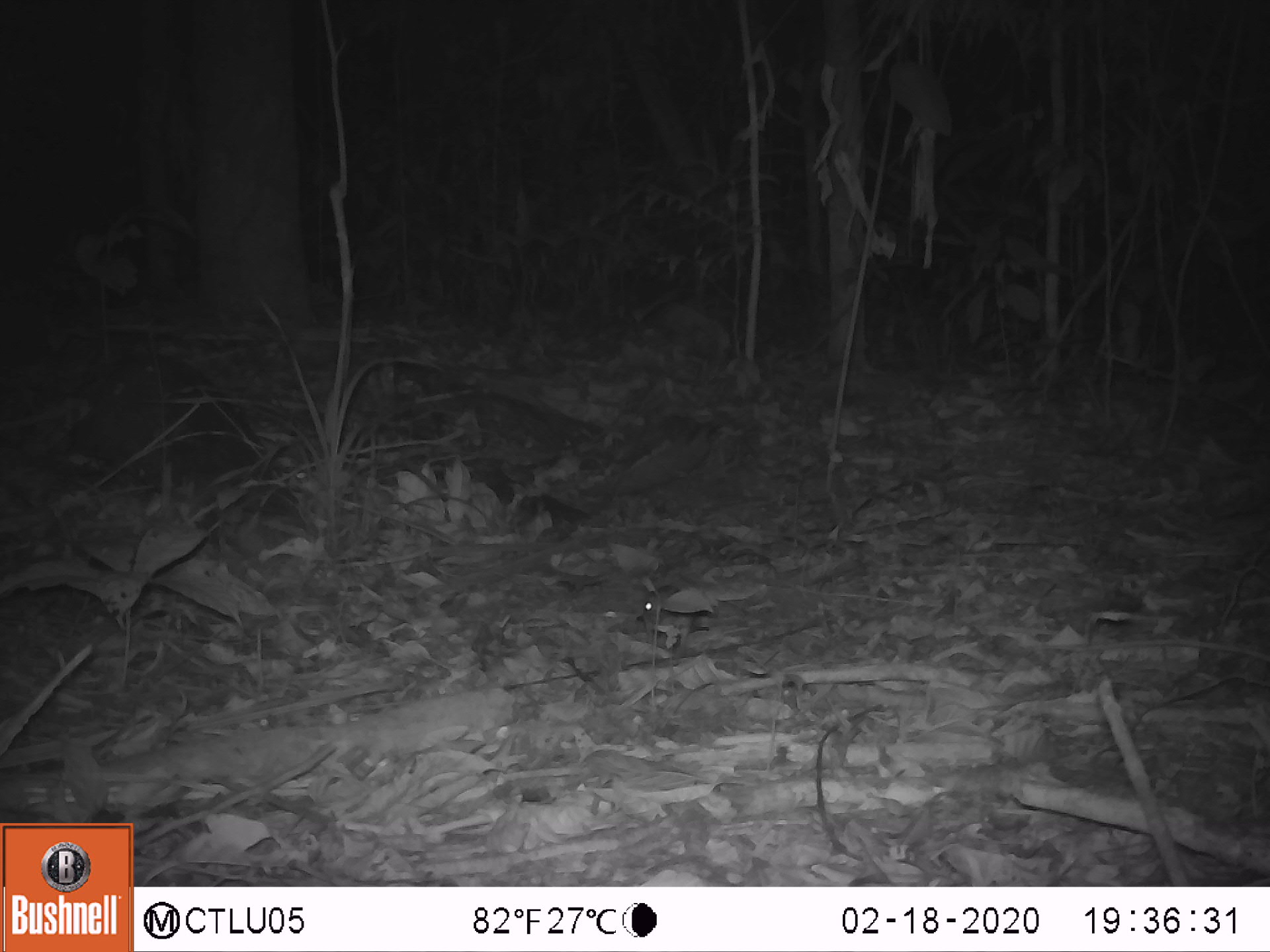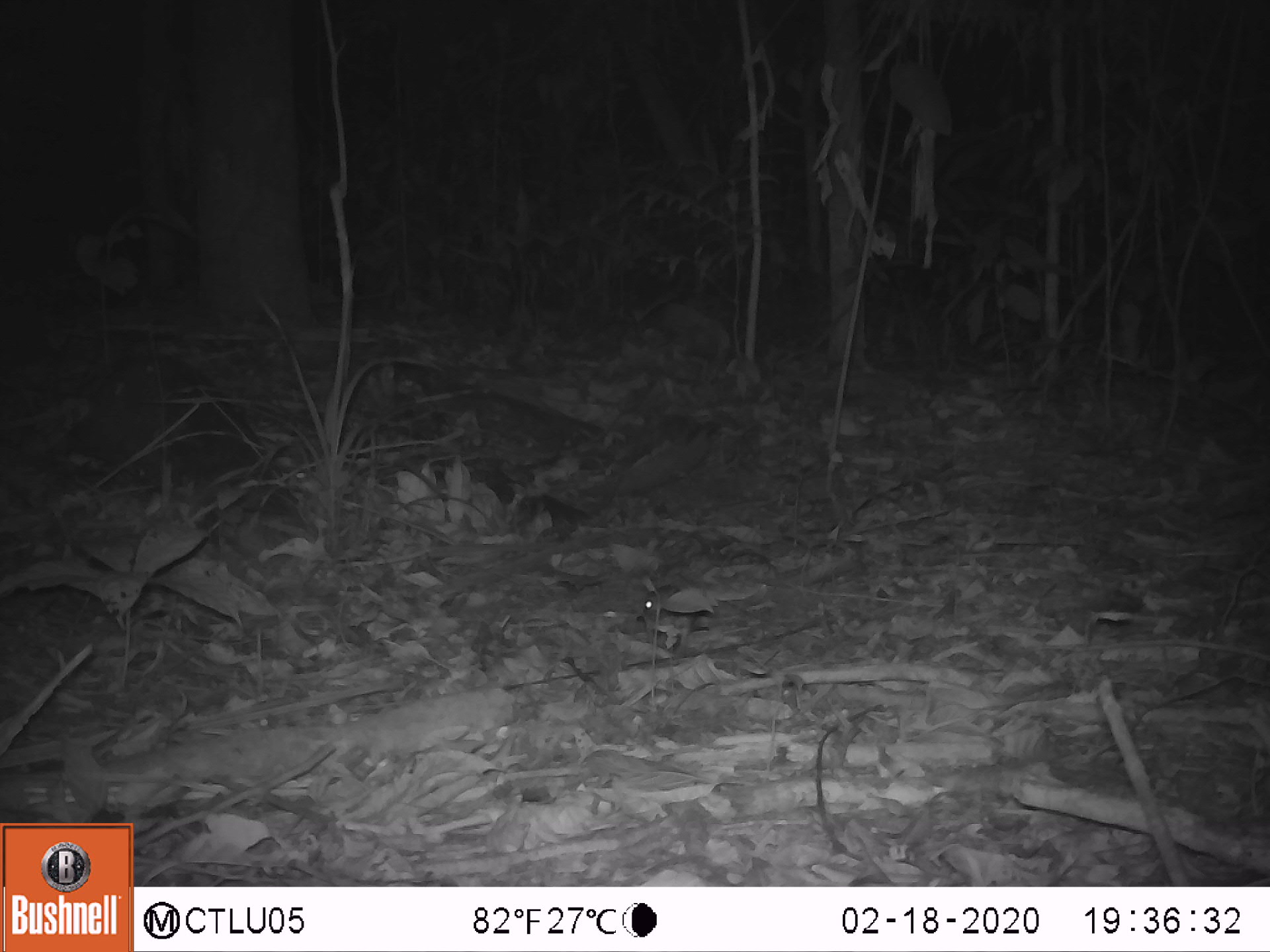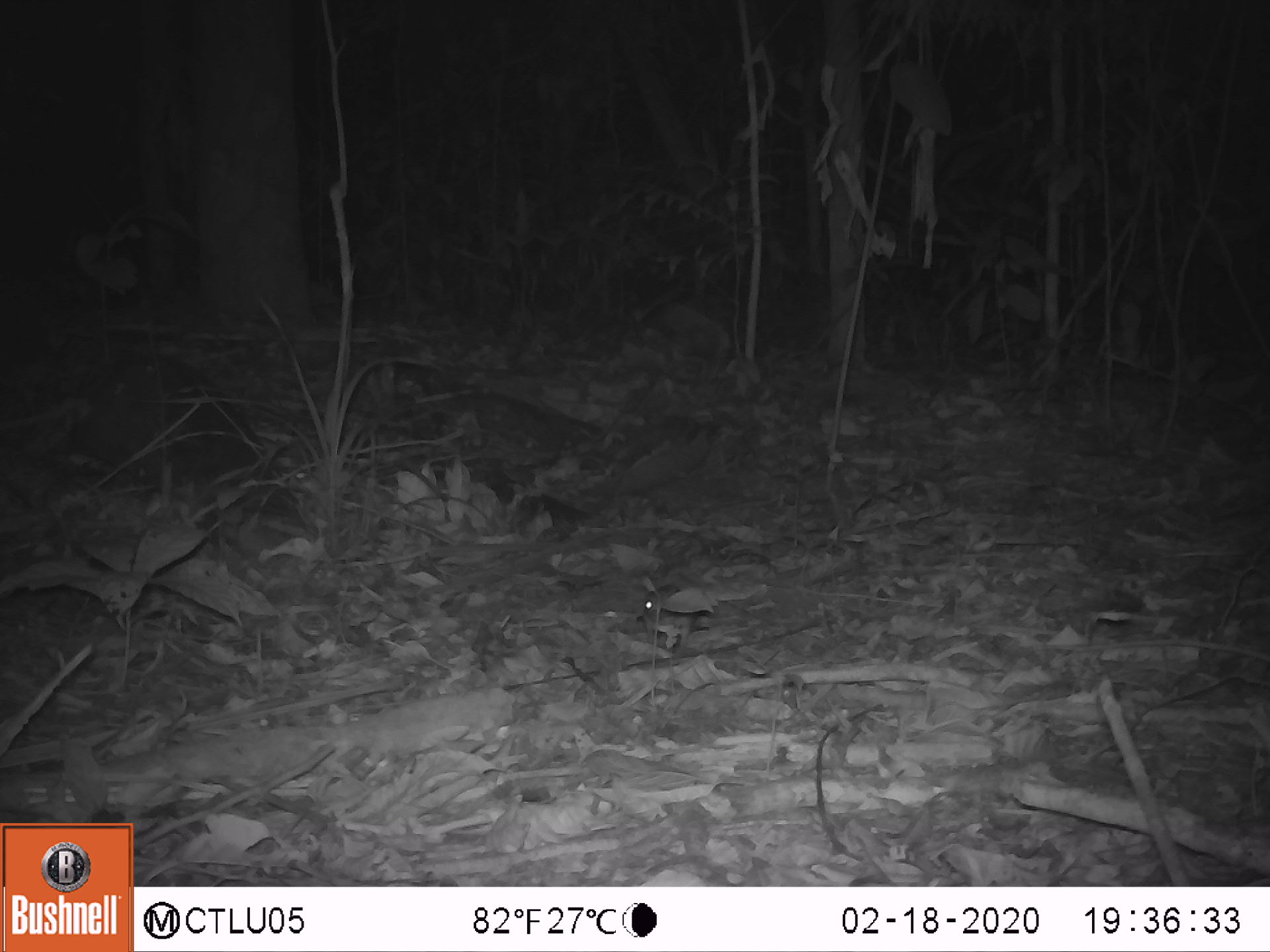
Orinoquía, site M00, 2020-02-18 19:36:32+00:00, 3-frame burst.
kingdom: Animalia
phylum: Chordata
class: Mammalia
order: Rodentia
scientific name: Rodentia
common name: rodent